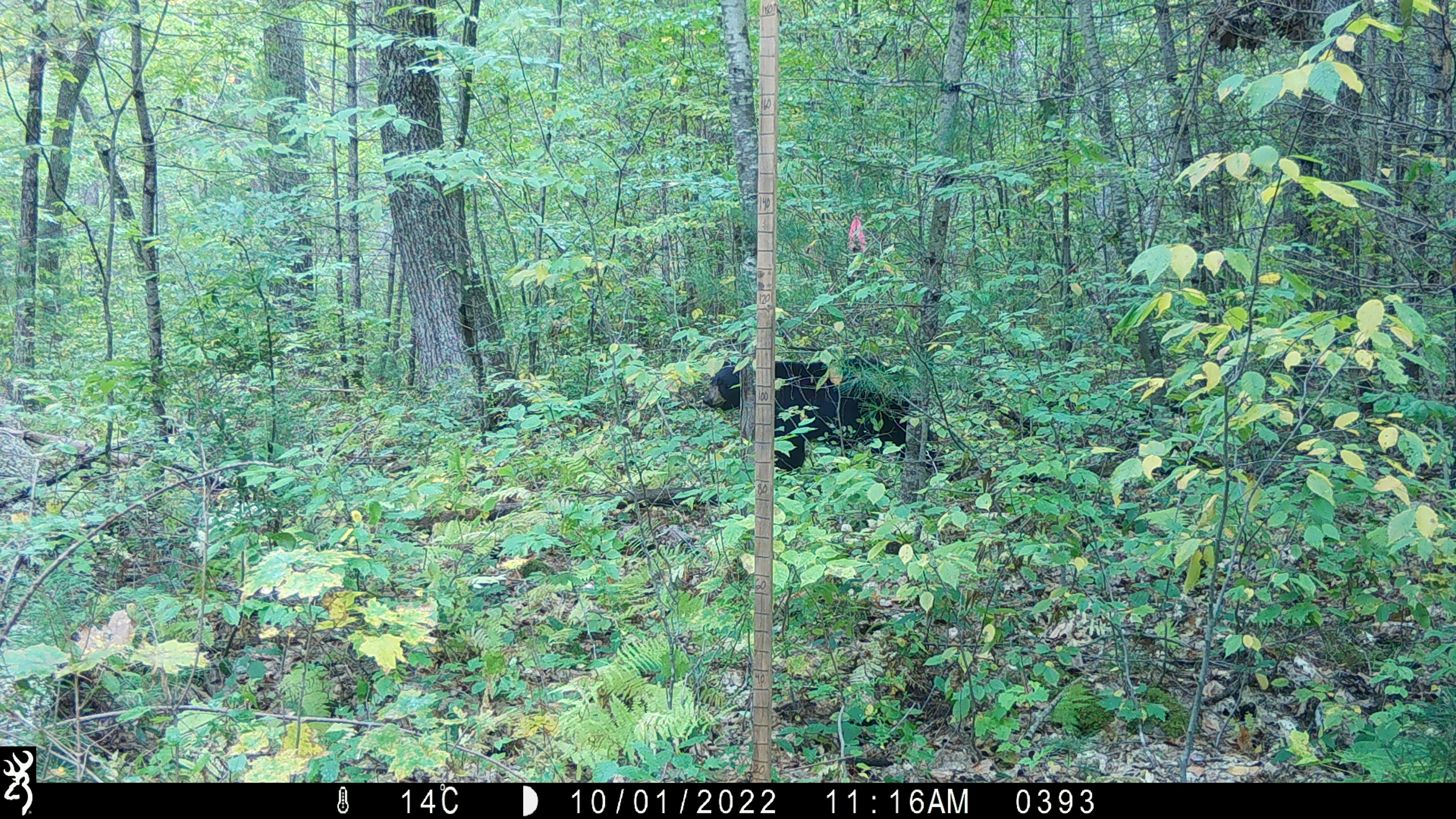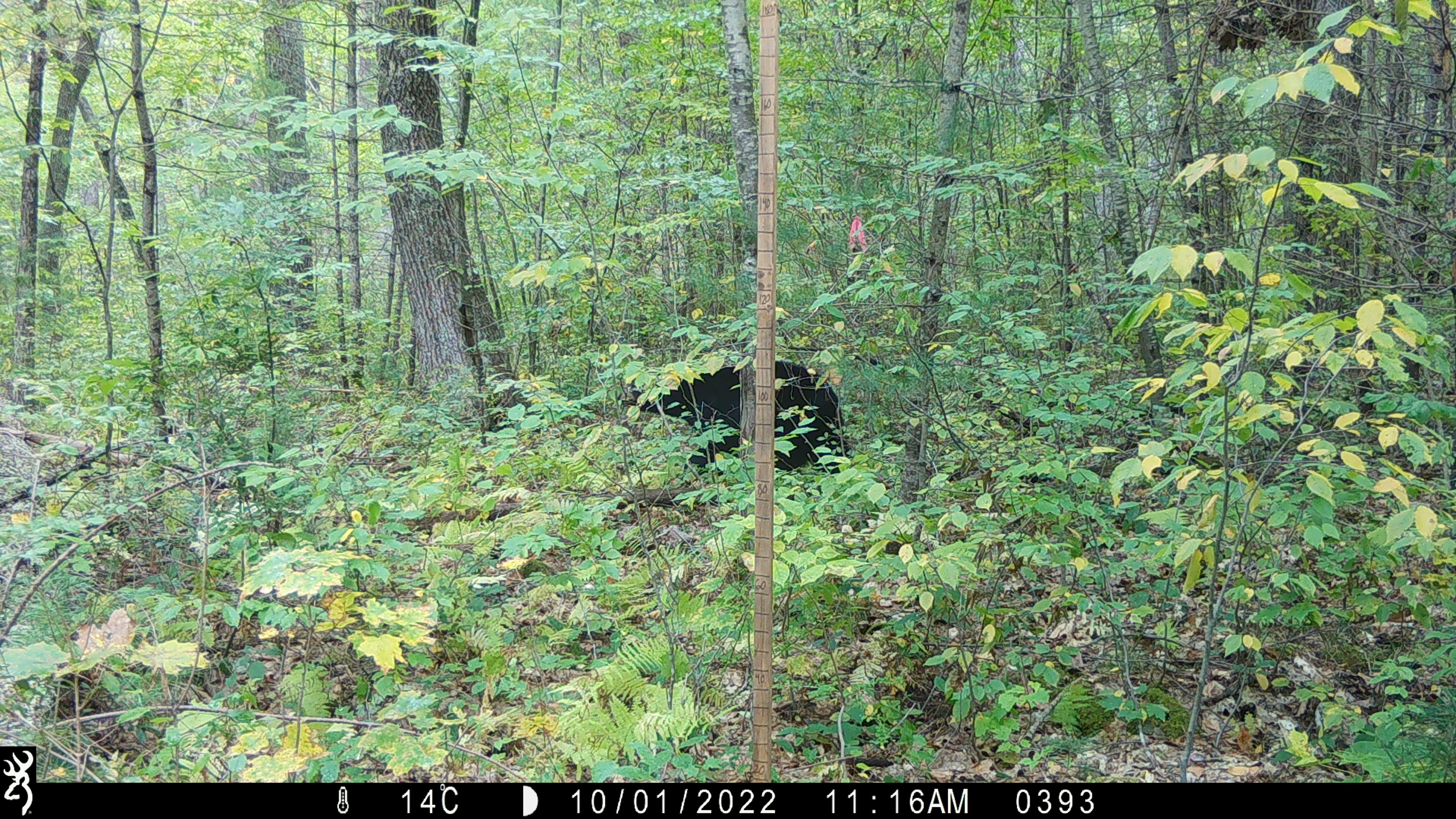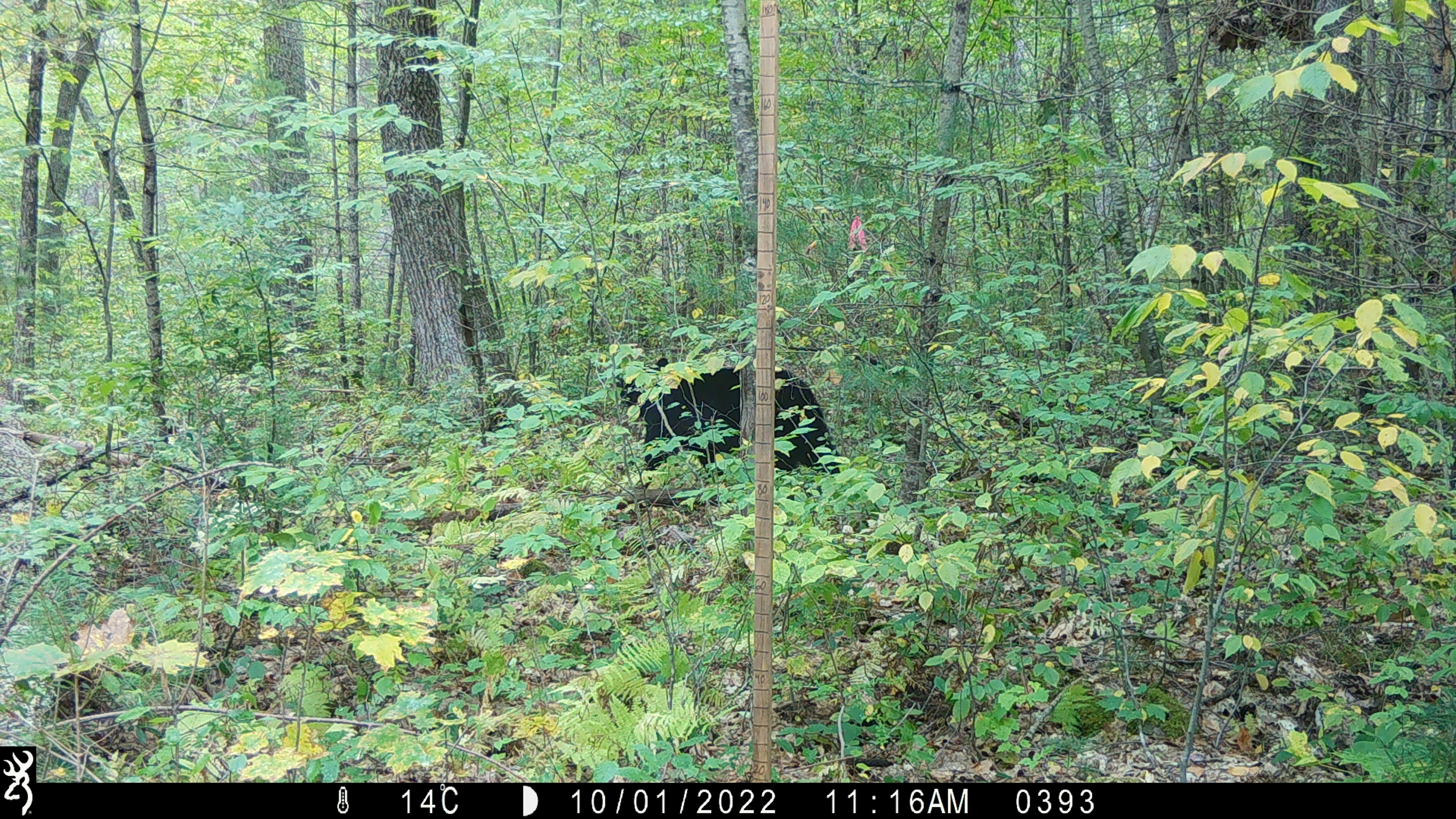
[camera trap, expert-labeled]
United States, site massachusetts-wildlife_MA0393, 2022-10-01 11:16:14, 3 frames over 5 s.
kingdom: Animalia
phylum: Chordata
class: Mammalia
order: Carnivora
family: Ursidae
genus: Ursus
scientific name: Ursus americanus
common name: black bear